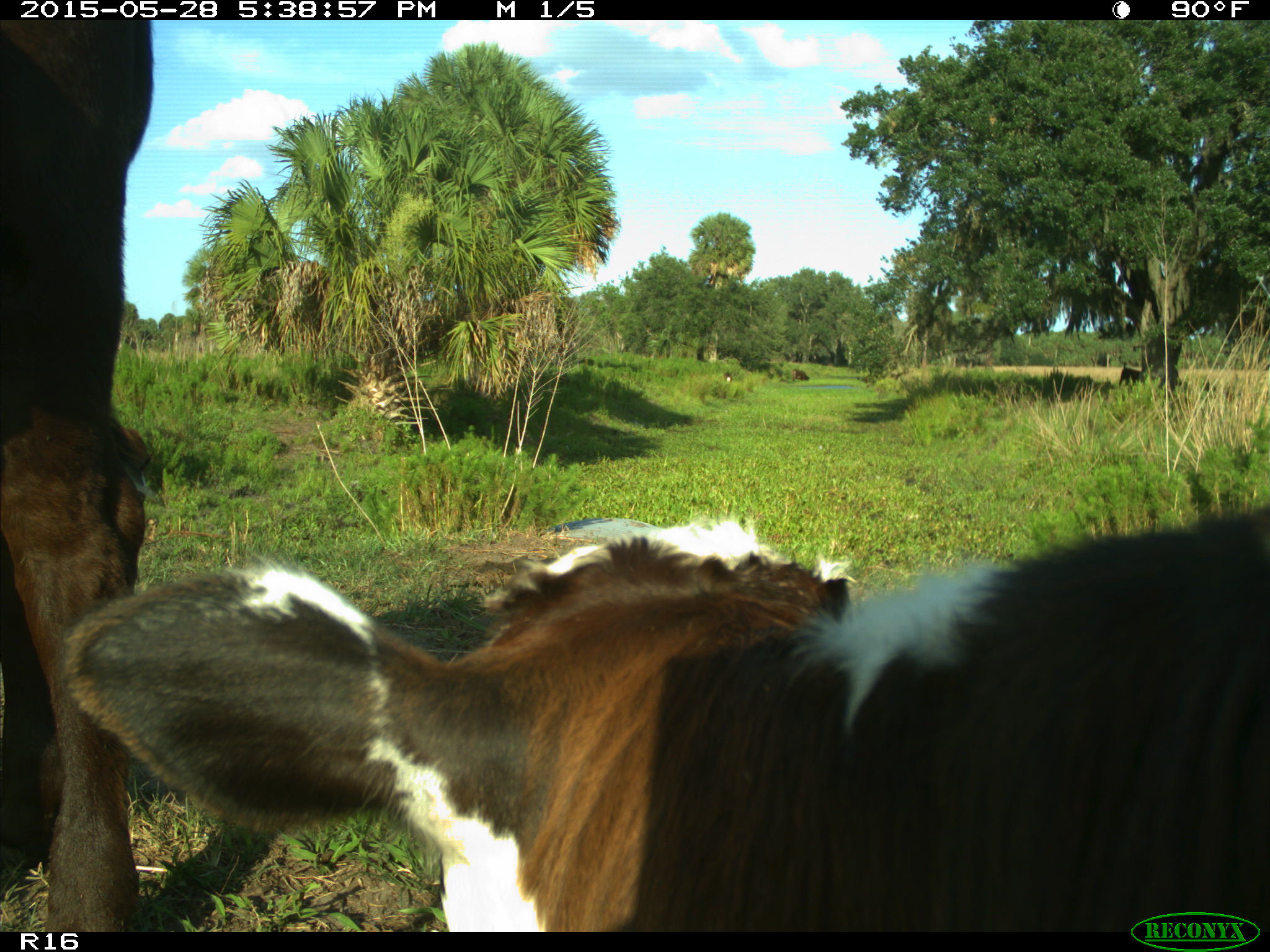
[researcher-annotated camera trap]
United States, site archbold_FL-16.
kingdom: Animalia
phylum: Chordata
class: Mammalia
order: Artiodactyla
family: Bovidae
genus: Bos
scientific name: Bos taurus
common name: domestic cow